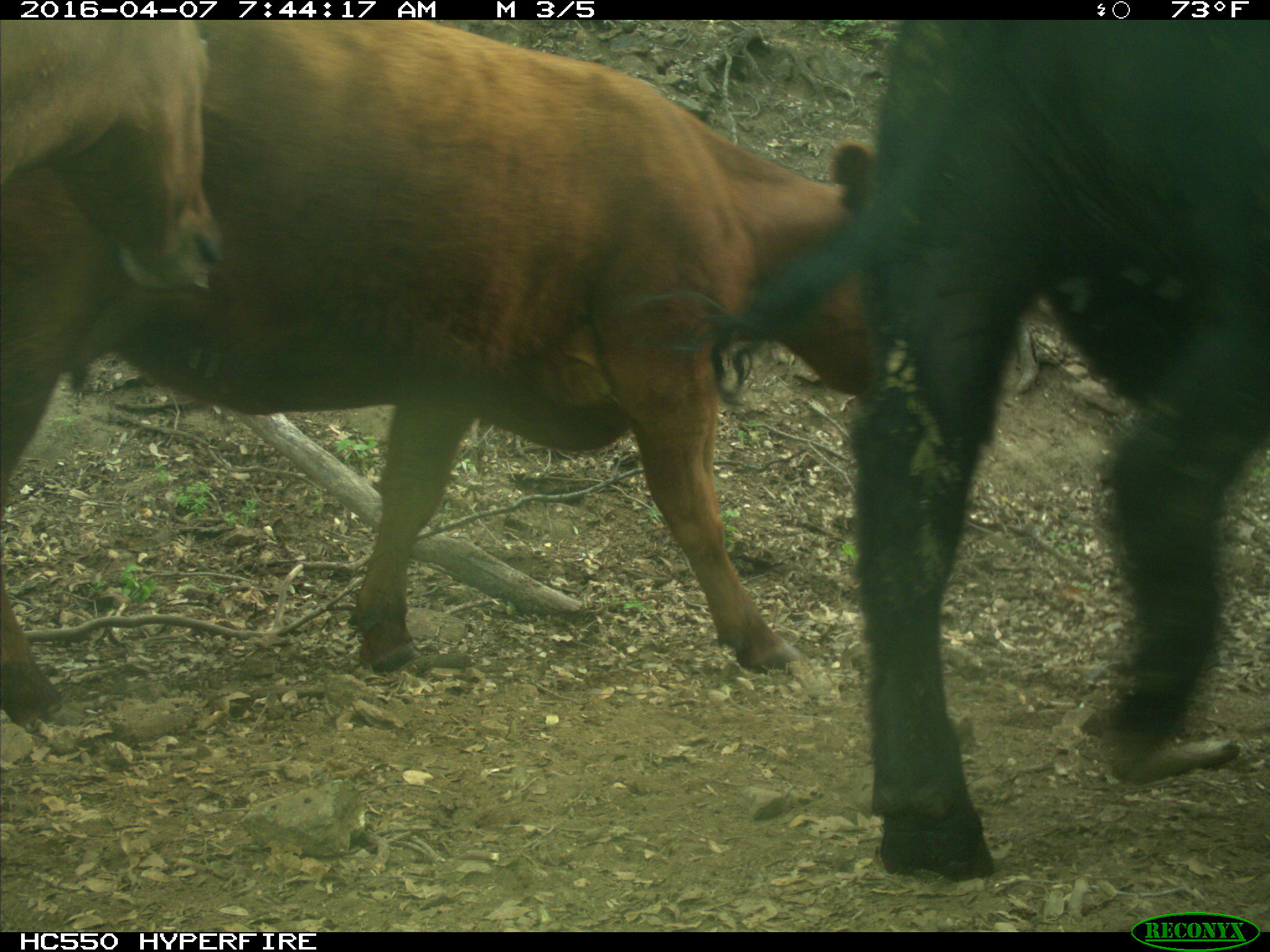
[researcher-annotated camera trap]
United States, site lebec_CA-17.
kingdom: Animalia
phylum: Chordata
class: Mammalia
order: Artiodactyla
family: Bovidae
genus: Bos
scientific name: Bos taurus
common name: domestic cow